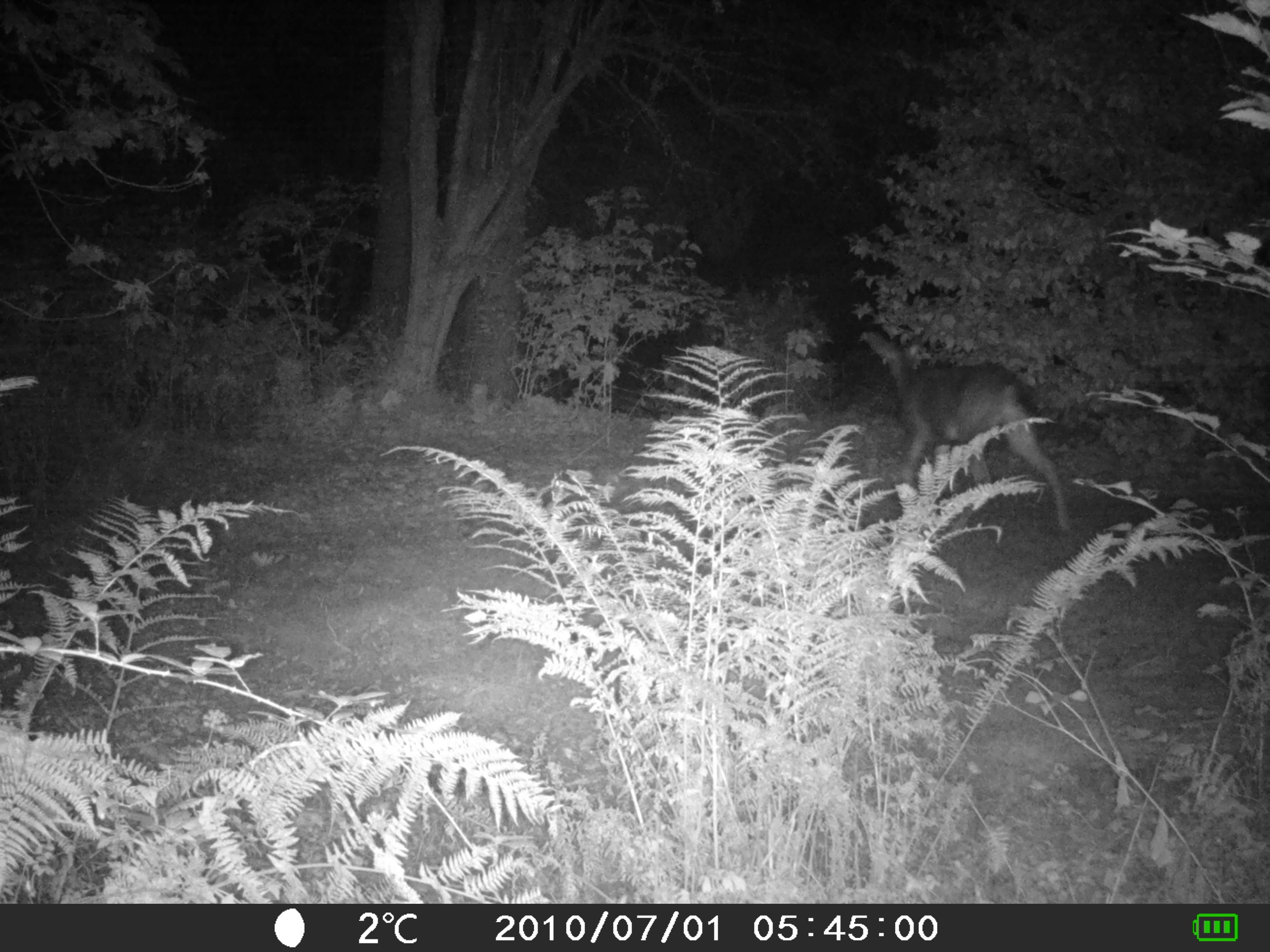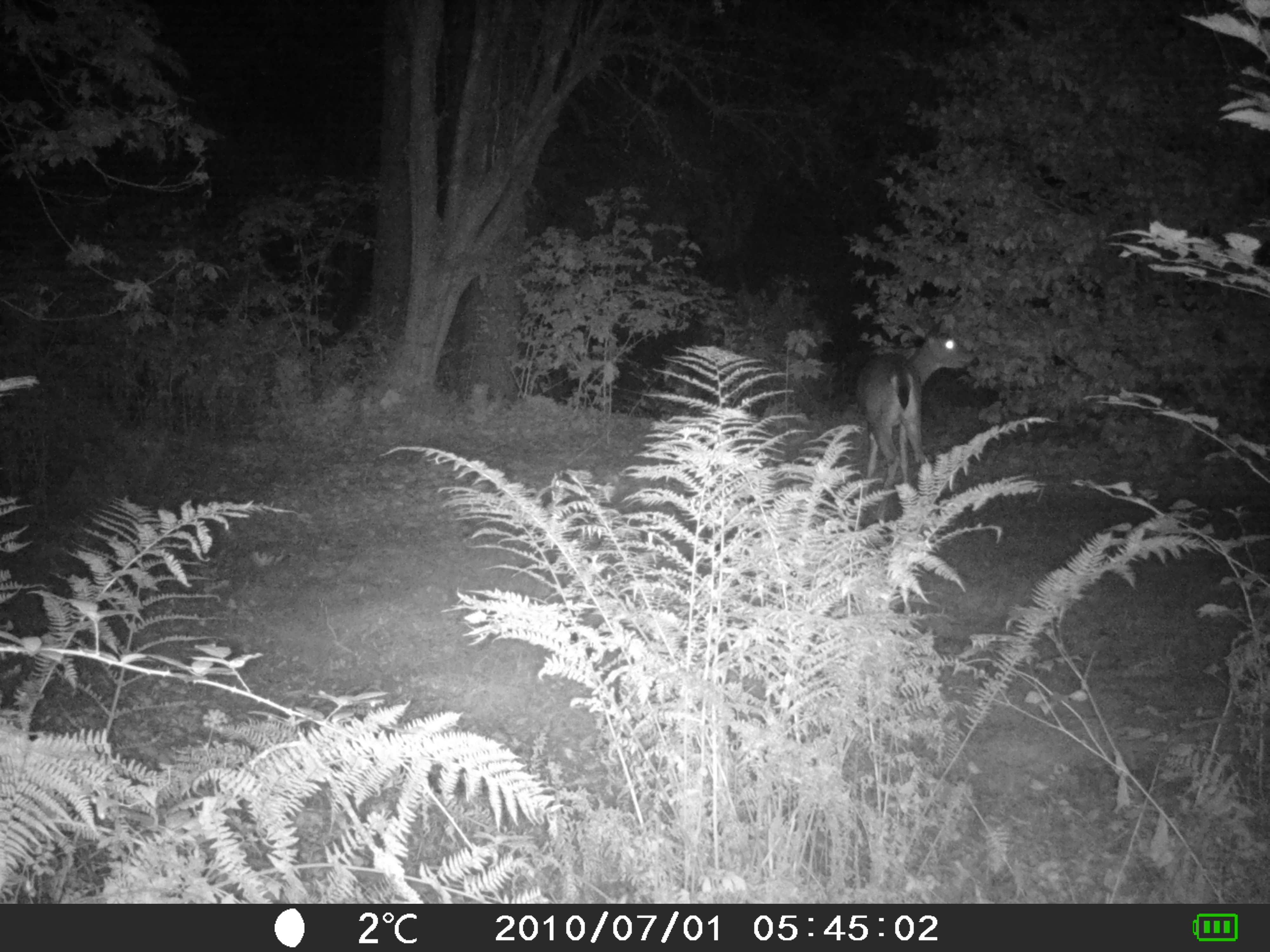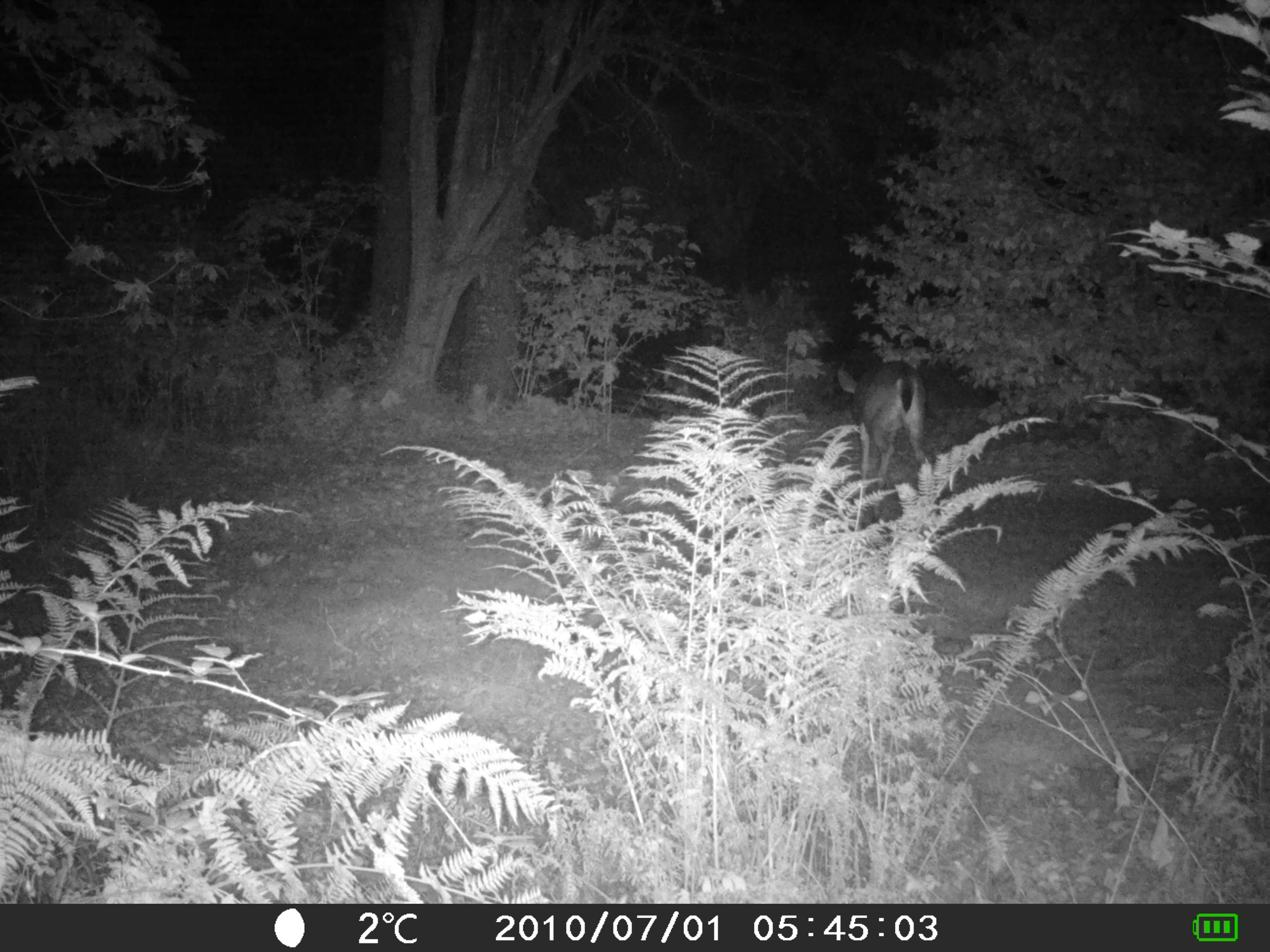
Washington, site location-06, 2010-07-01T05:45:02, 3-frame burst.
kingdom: Animalia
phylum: Chordata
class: Mammalia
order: Artiodactyla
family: Cervidae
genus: Odocoileus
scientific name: Odocoileus hemionus columbianus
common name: columbian blacktail deer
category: deer